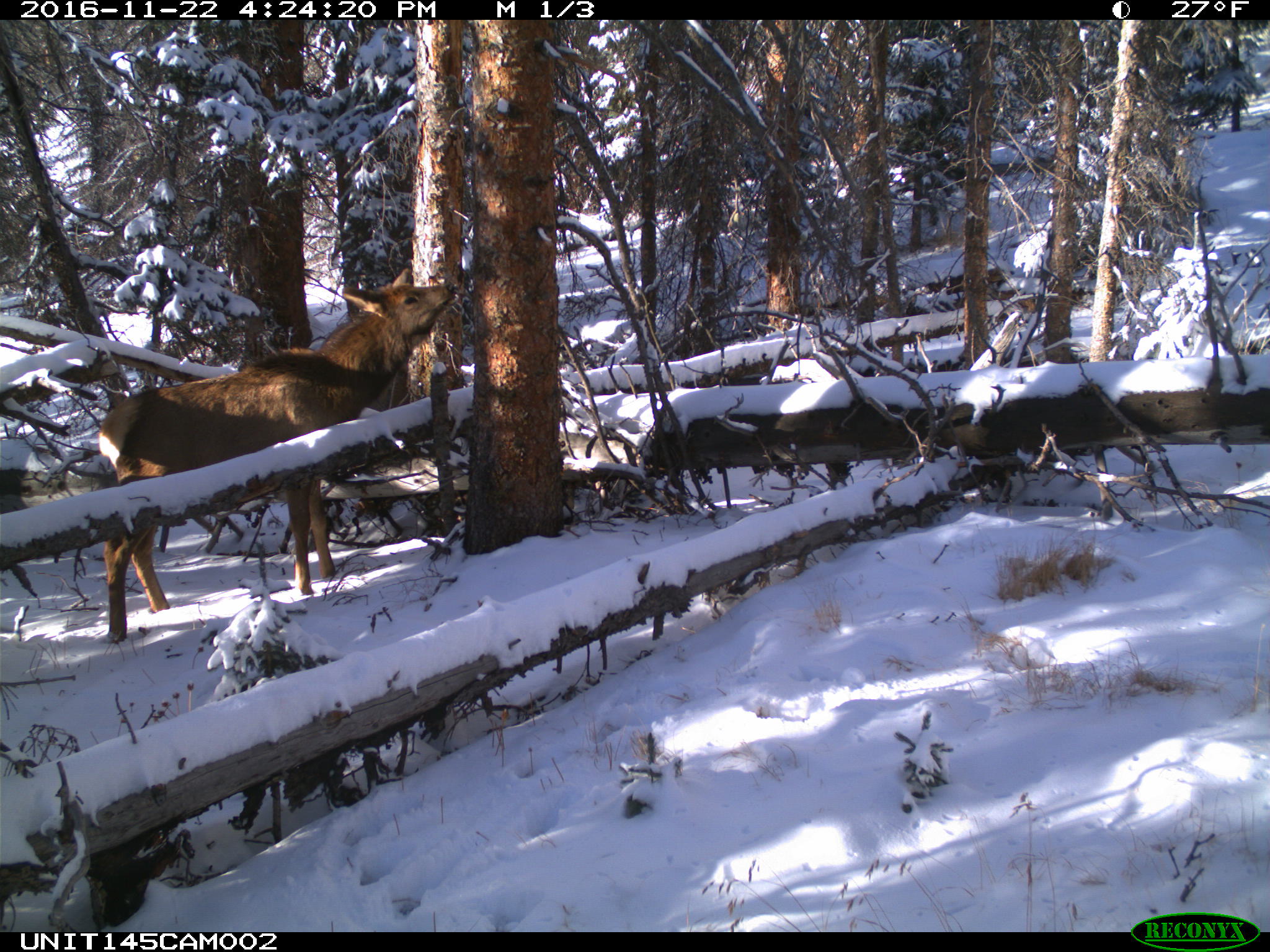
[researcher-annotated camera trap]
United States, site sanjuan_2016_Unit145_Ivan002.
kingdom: Animalia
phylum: Chordata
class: Mammalia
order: Artiodactyla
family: Cervidae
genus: Cervus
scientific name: Cervus elaphus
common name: red deer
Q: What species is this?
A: Cervus elaphus (red deer).